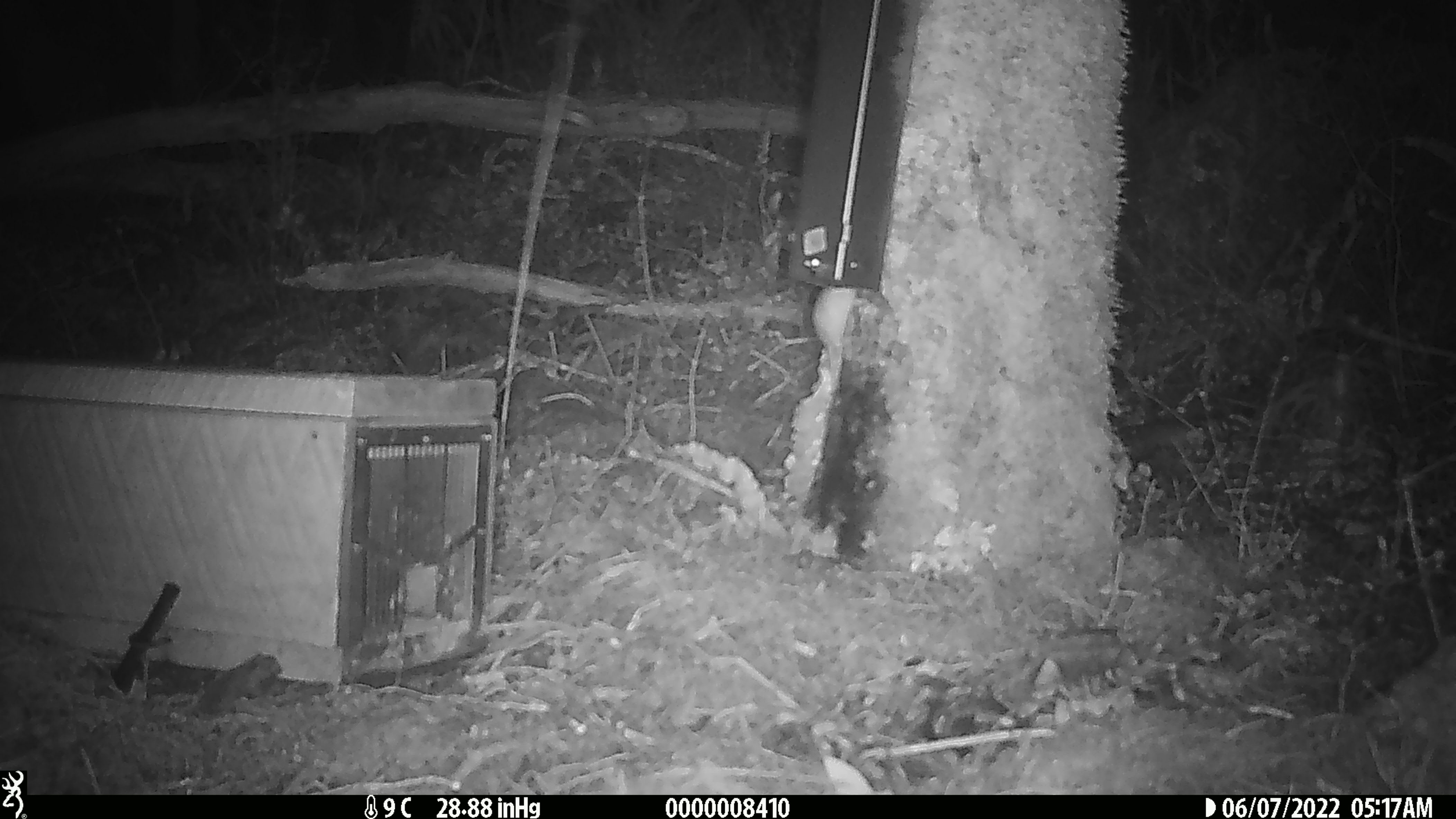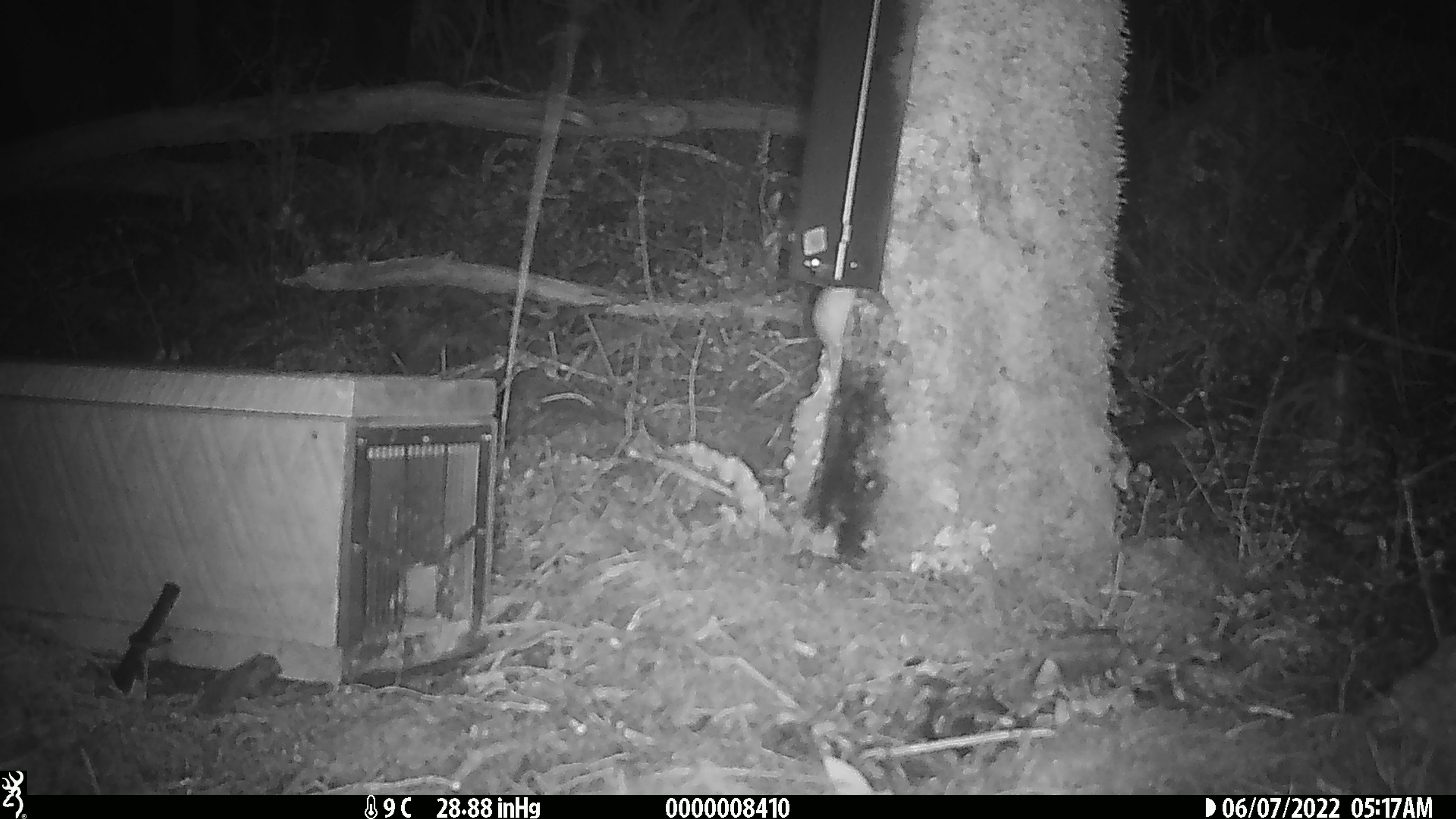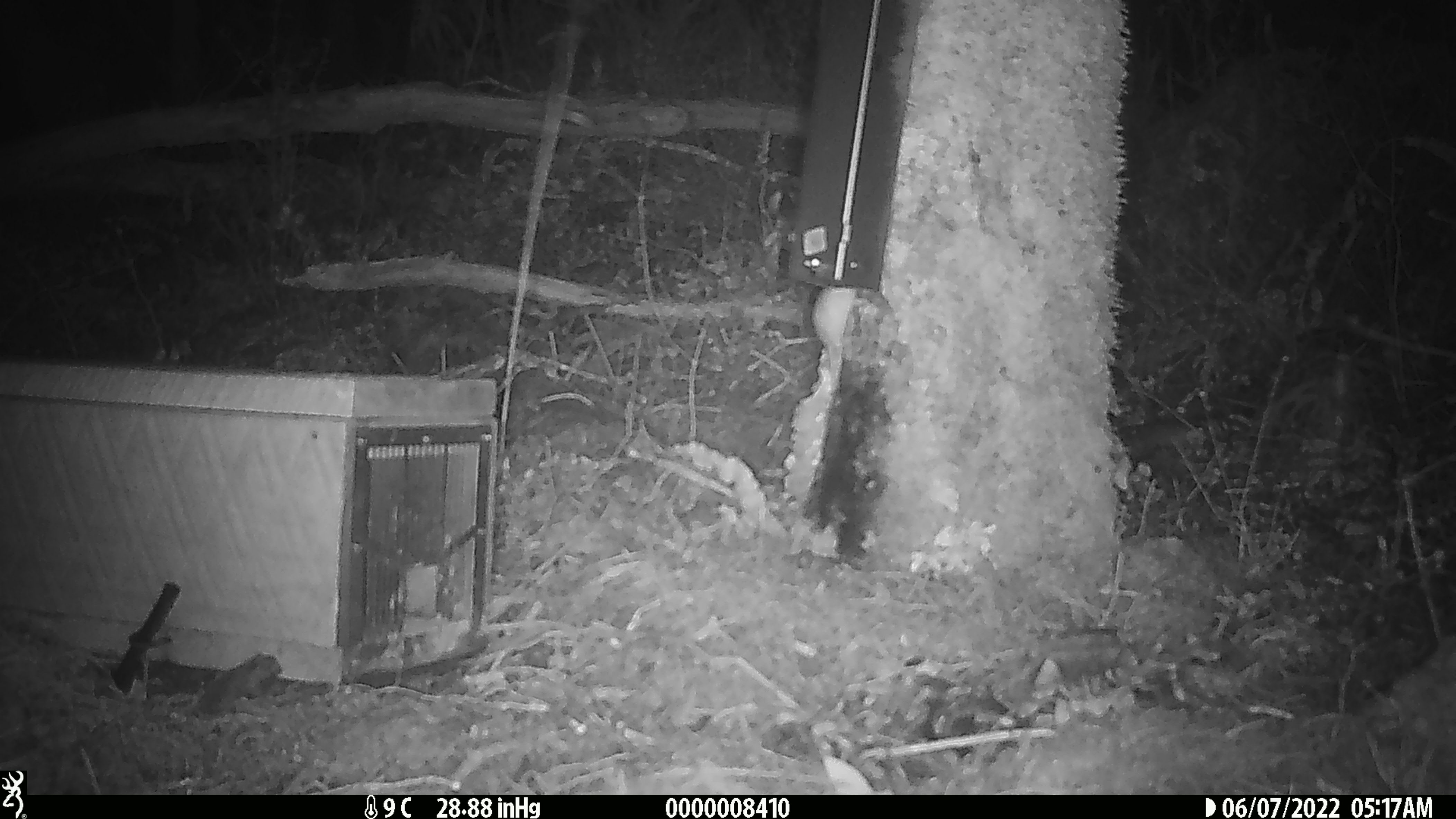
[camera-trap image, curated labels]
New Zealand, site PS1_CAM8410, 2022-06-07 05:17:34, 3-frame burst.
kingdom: Animalia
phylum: Chordata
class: Mammalia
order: Rodentia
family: Muridae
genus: Mus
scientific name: Mus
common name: mouse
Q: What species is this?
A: Mouse (Mus).